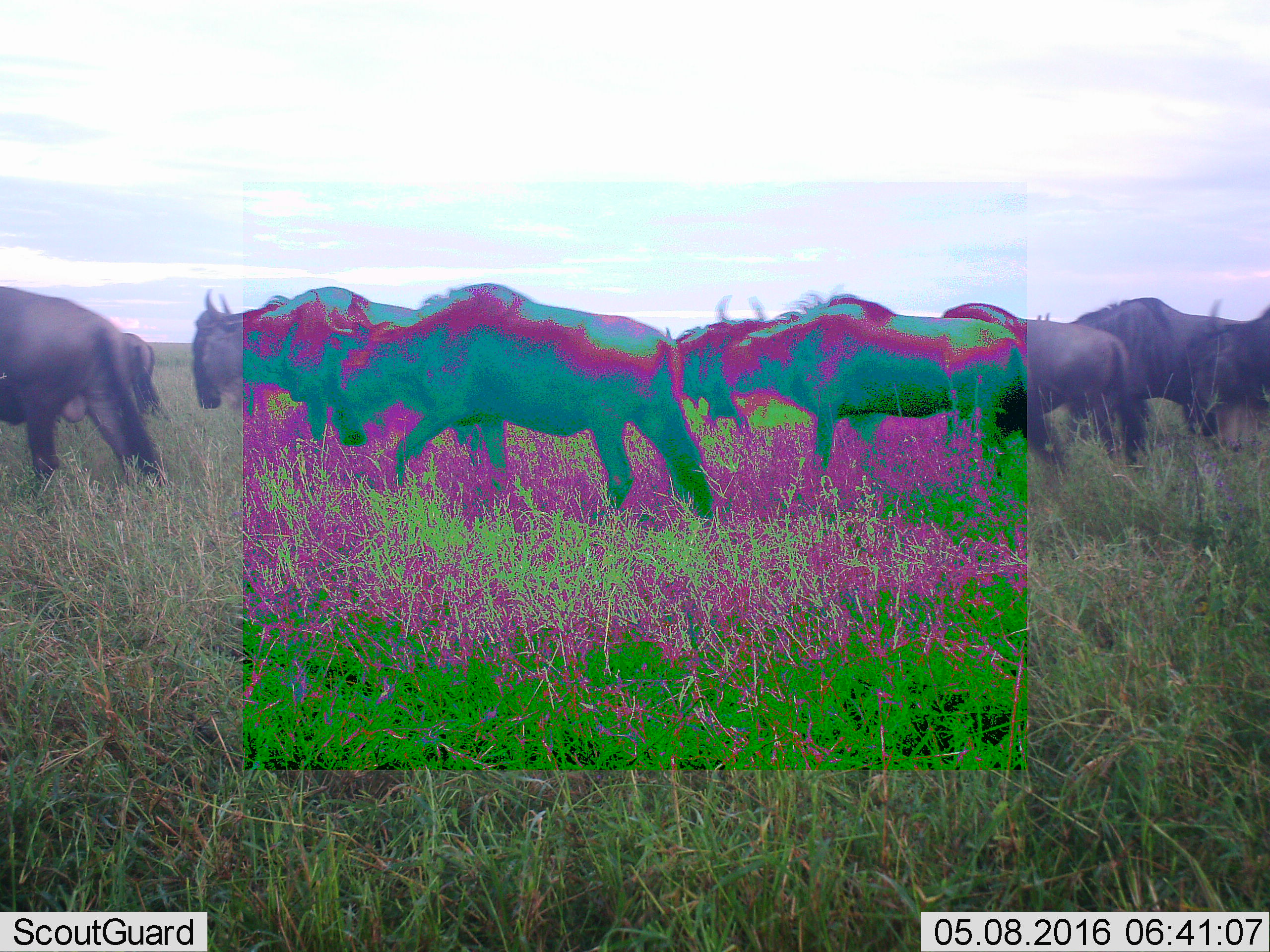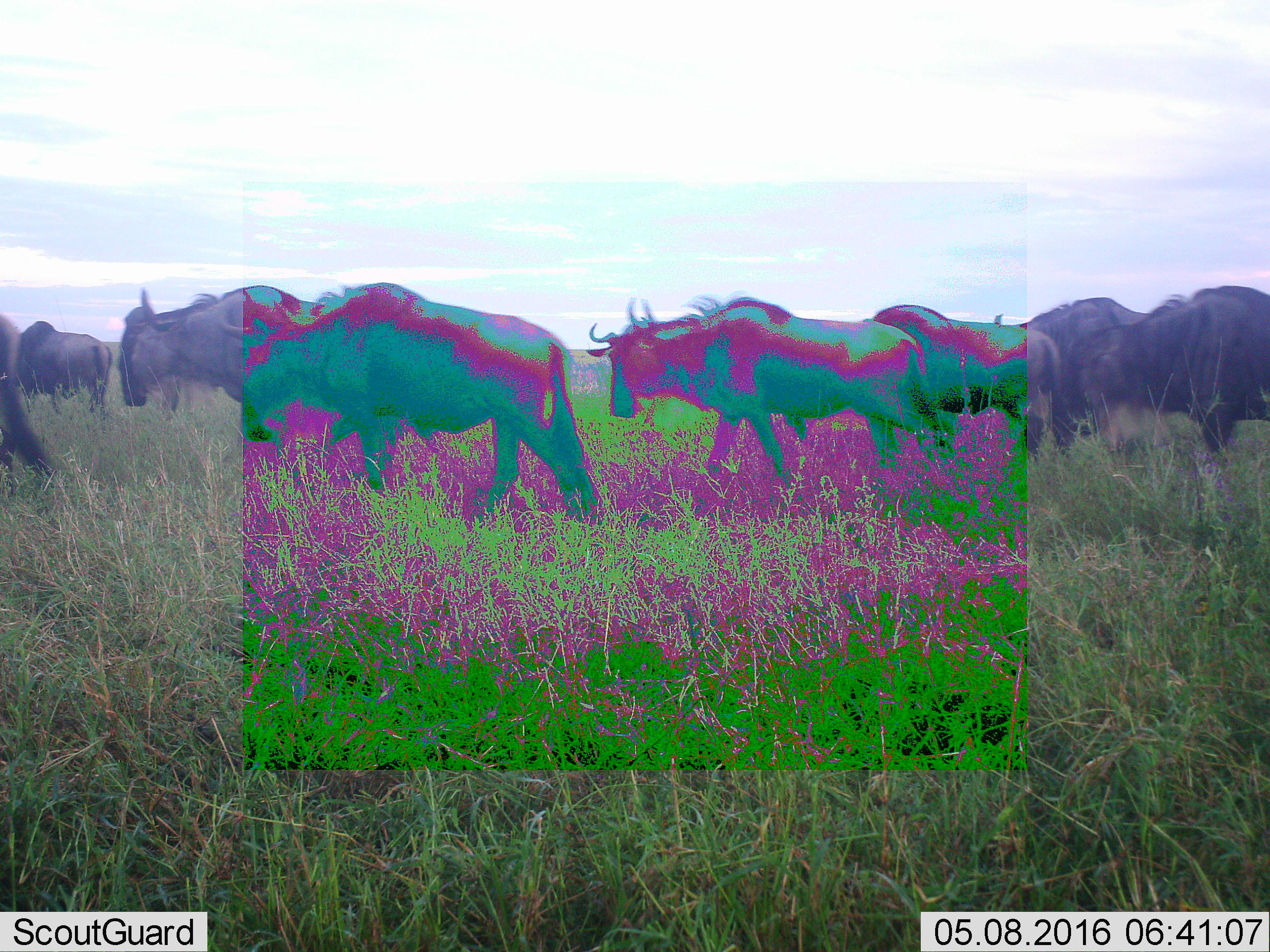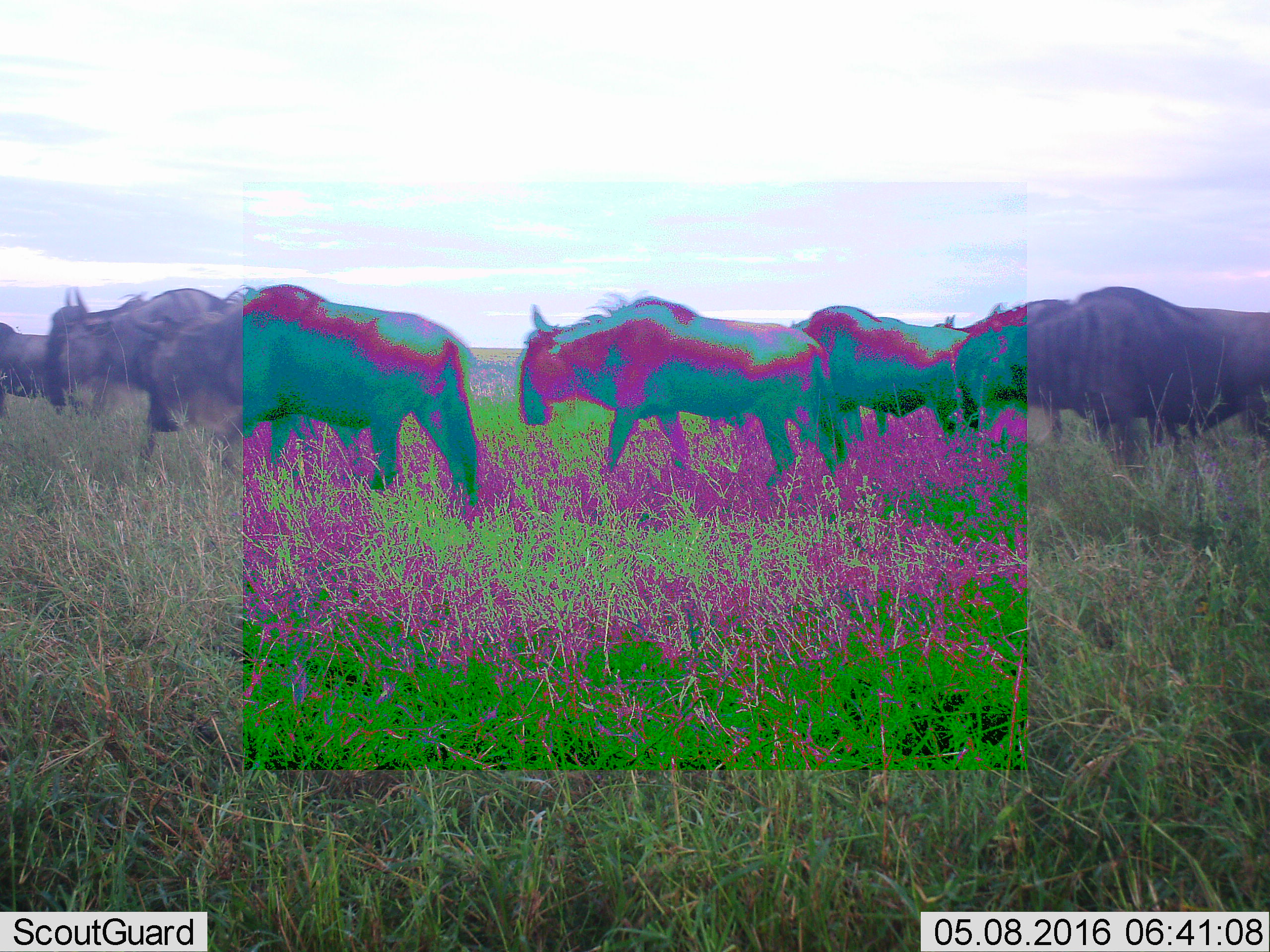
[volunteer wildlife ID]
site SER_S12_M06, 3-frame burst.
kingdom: Animalia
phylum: Chordata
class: Mammalia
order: Artiodactyla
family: Bovidae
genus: Connochaetes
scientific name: Connochaetes taurinus taurinus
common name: blue wildebeest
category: wildebeestblue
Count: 8.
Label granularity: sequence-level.